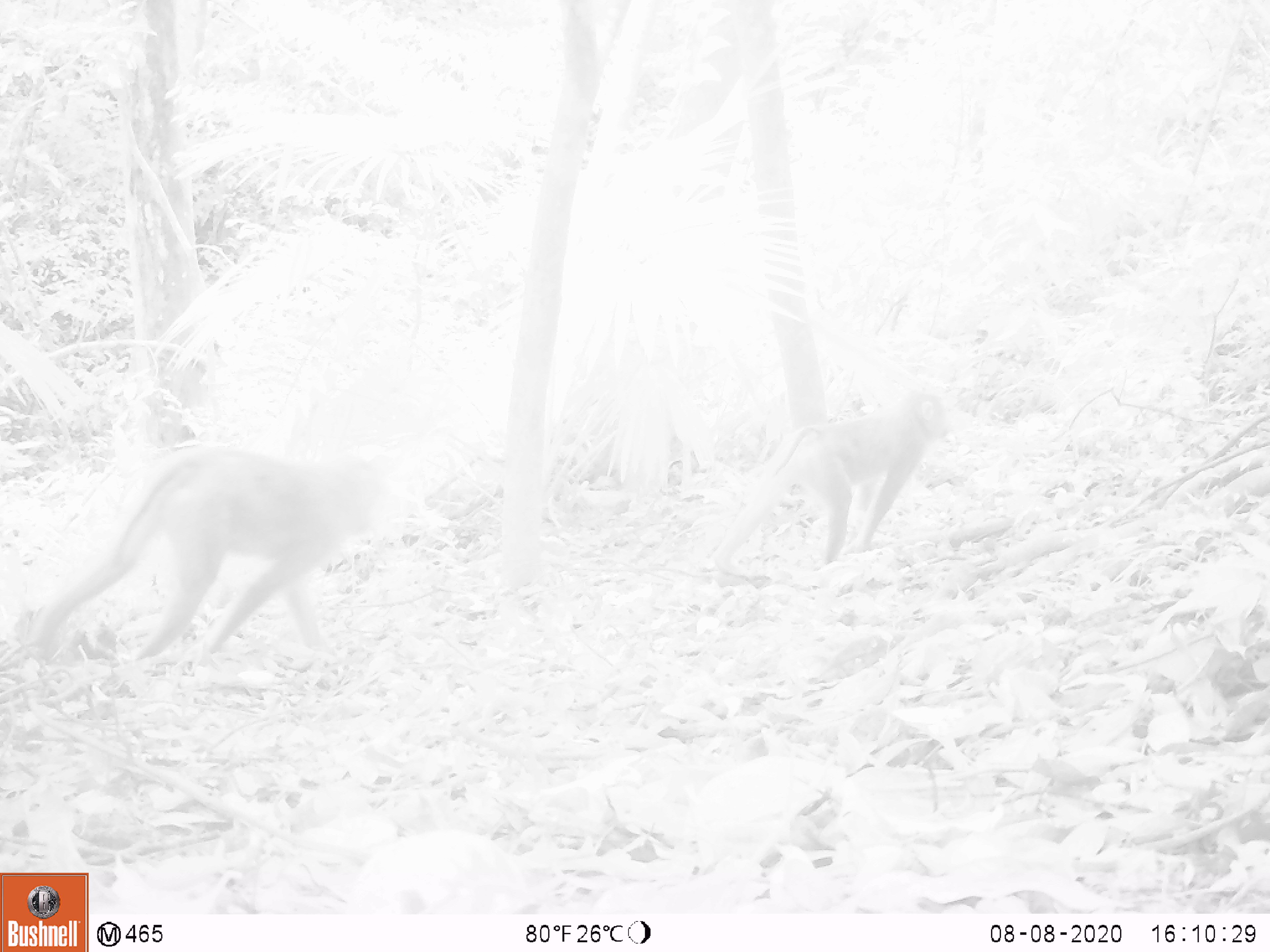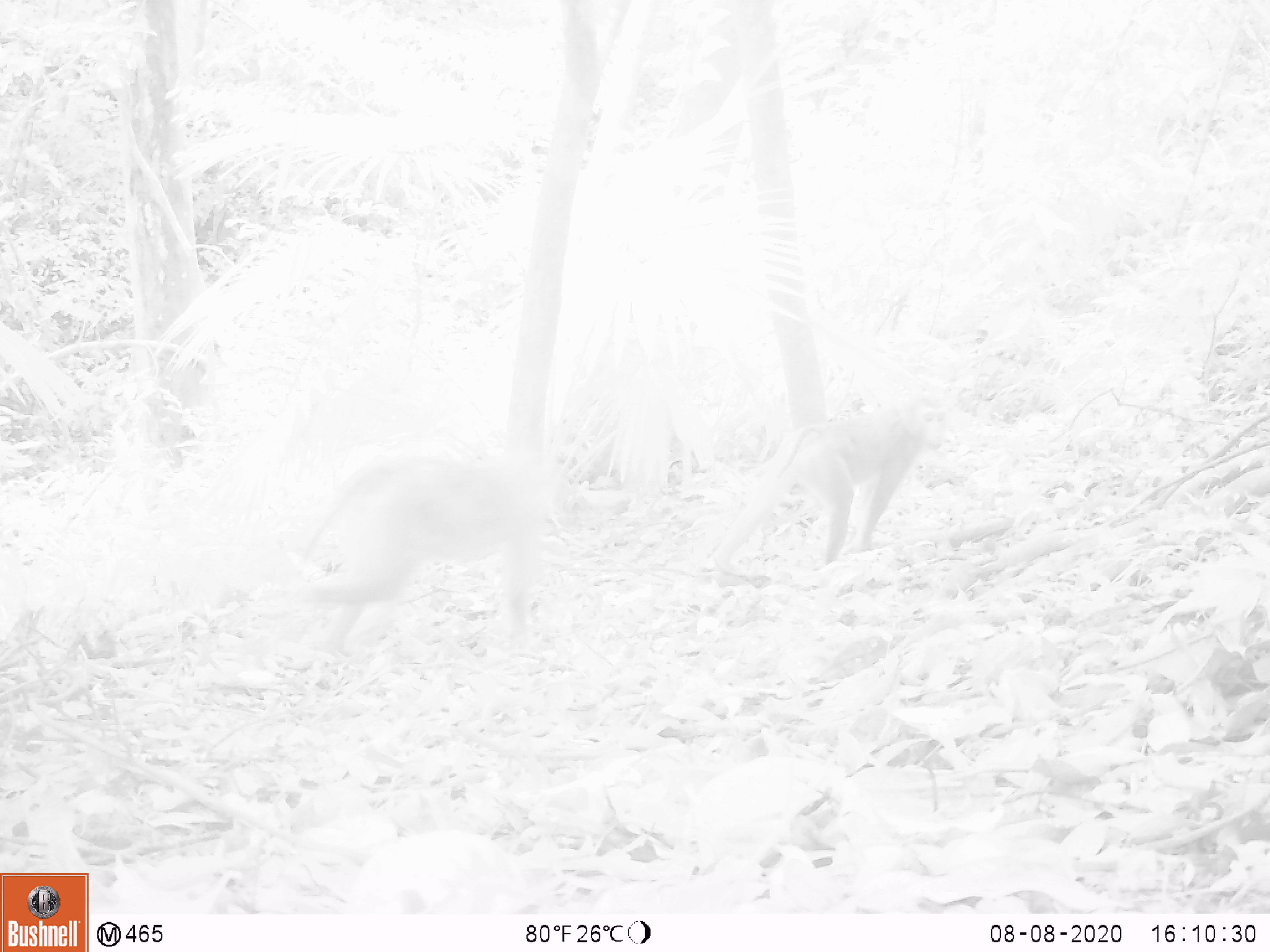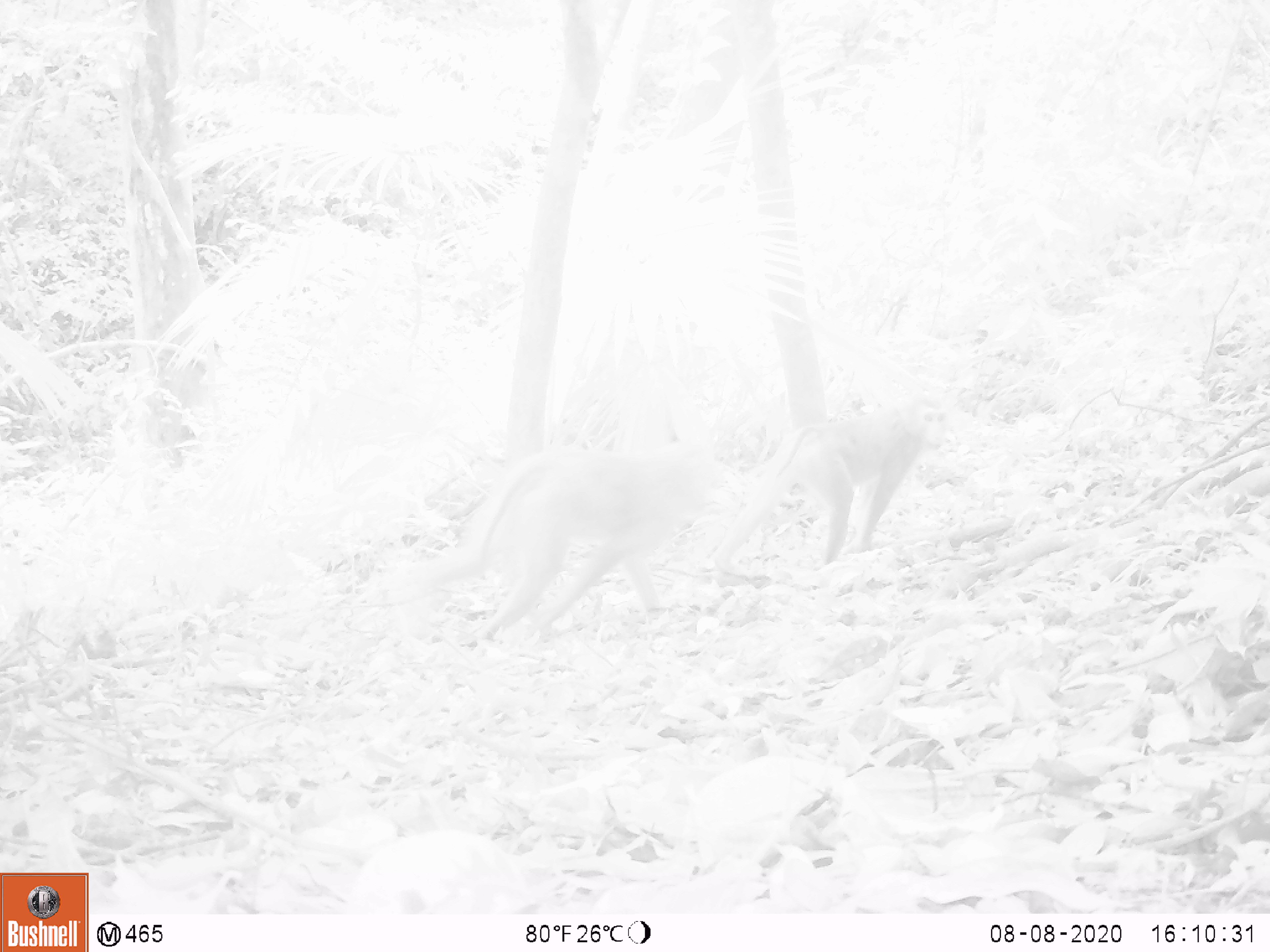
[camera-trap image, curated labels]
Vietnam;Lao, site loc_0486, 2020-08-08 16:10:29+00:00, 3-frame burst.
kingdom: Animalia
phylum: Chordata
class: Mammalia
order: Primates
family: Cercopithecidae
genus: Macaca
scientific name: Macaca nemestrina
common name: pig-tailed macaque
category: pig tailed macaque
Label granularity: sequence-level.